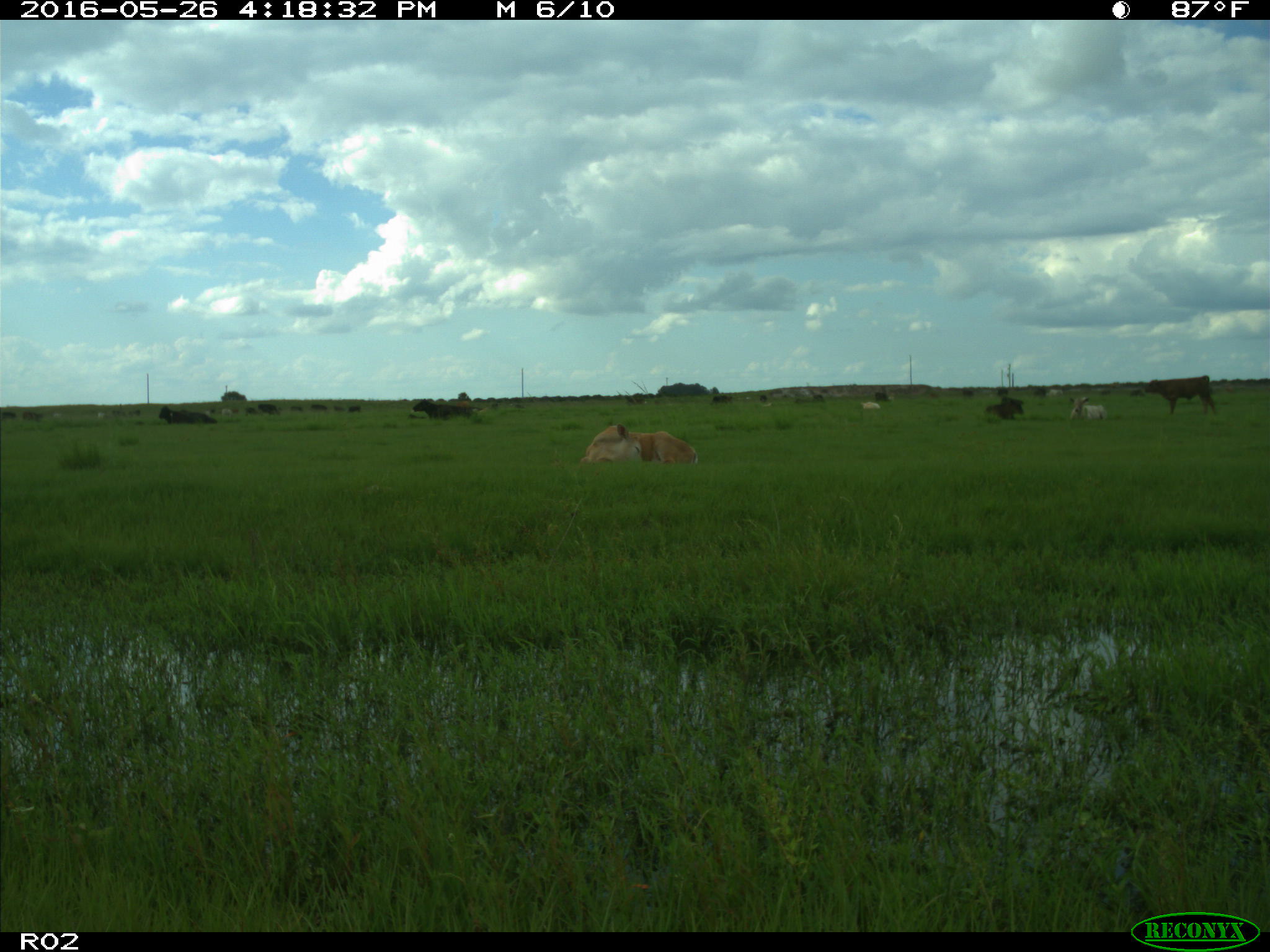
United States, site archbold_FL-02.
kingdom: Animalia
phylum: Chordata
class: Mammalia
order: Artiodactyla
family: Bovidae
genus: Bos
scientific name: Bos taurus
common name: domestic cow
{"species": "Bos taurus (domestic cow)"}